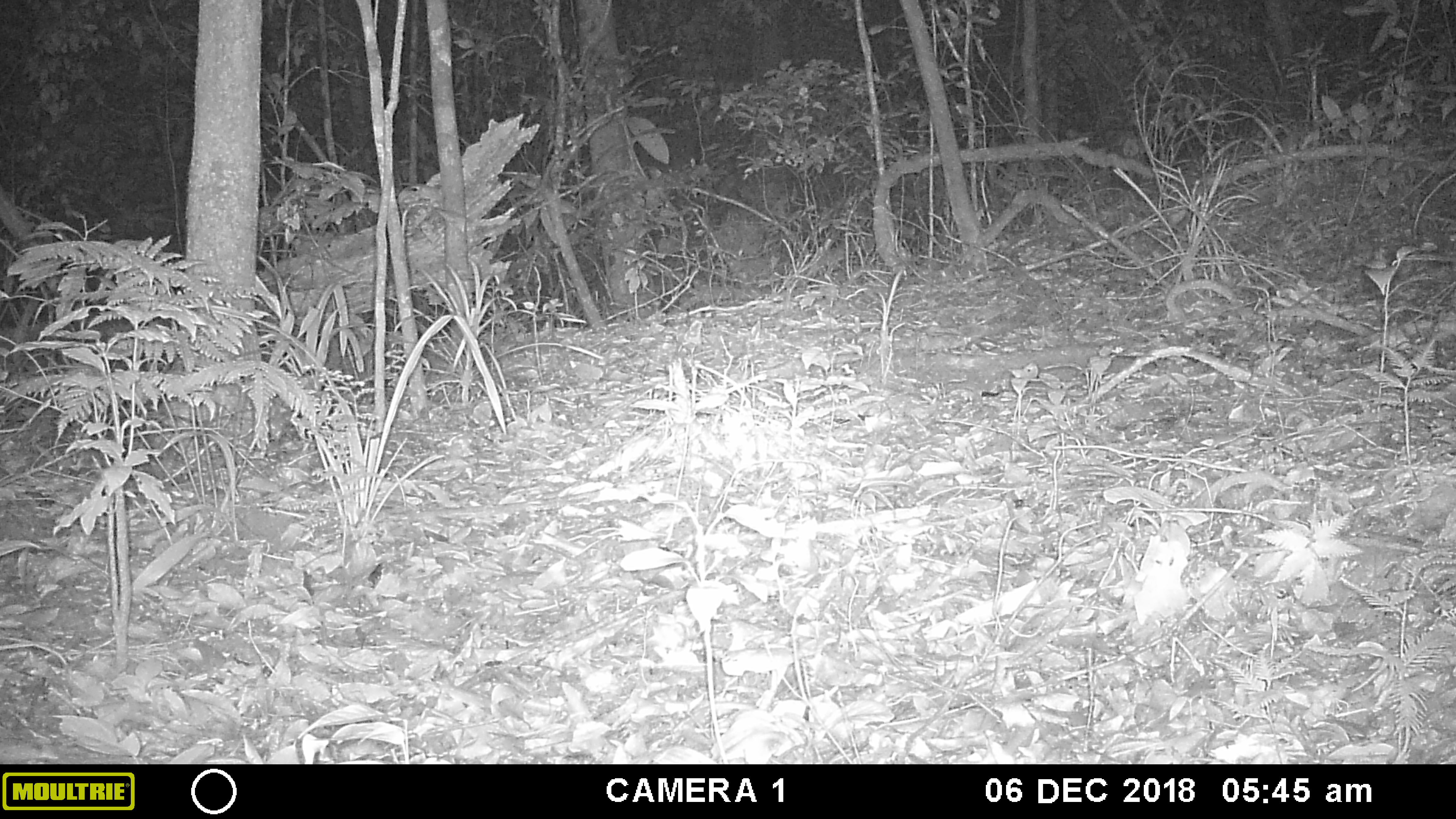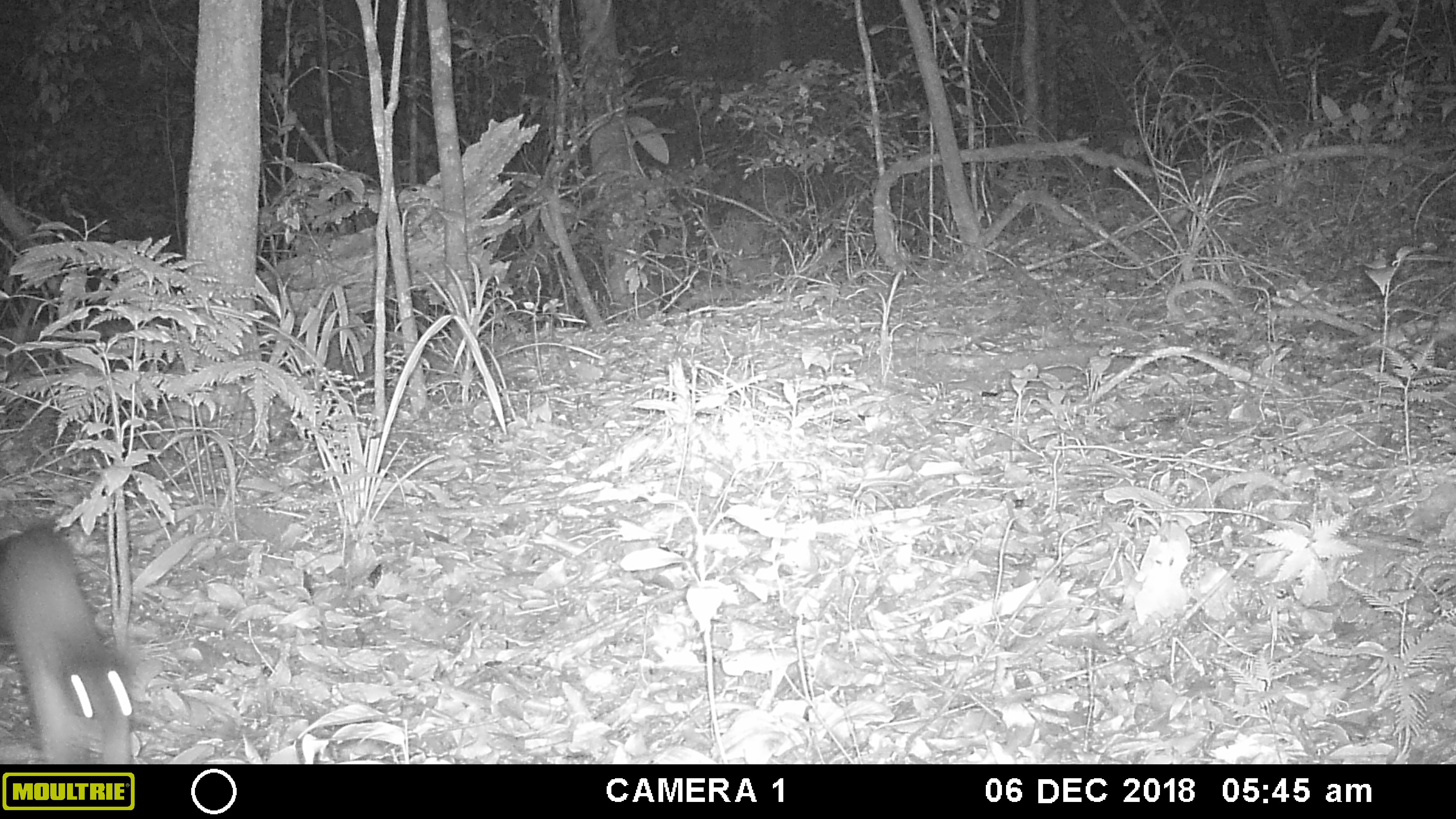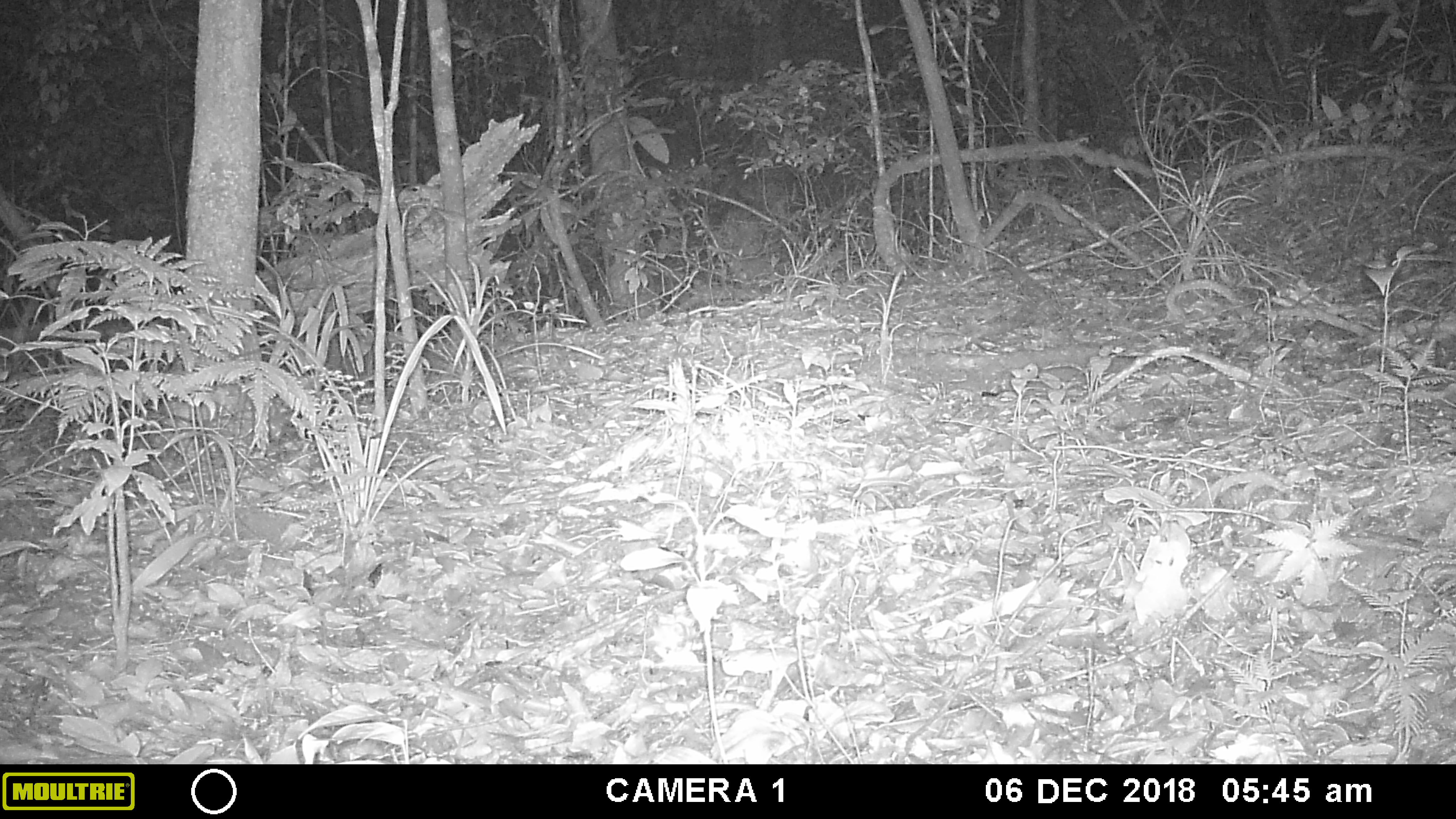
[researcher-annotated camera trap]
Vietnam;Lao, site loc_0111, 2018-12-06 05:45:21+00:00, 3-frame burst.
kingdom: Animalia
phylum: Chordata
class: Mammalia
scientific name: Mammalia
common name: mammal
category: unidentified small mammal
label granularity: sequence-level